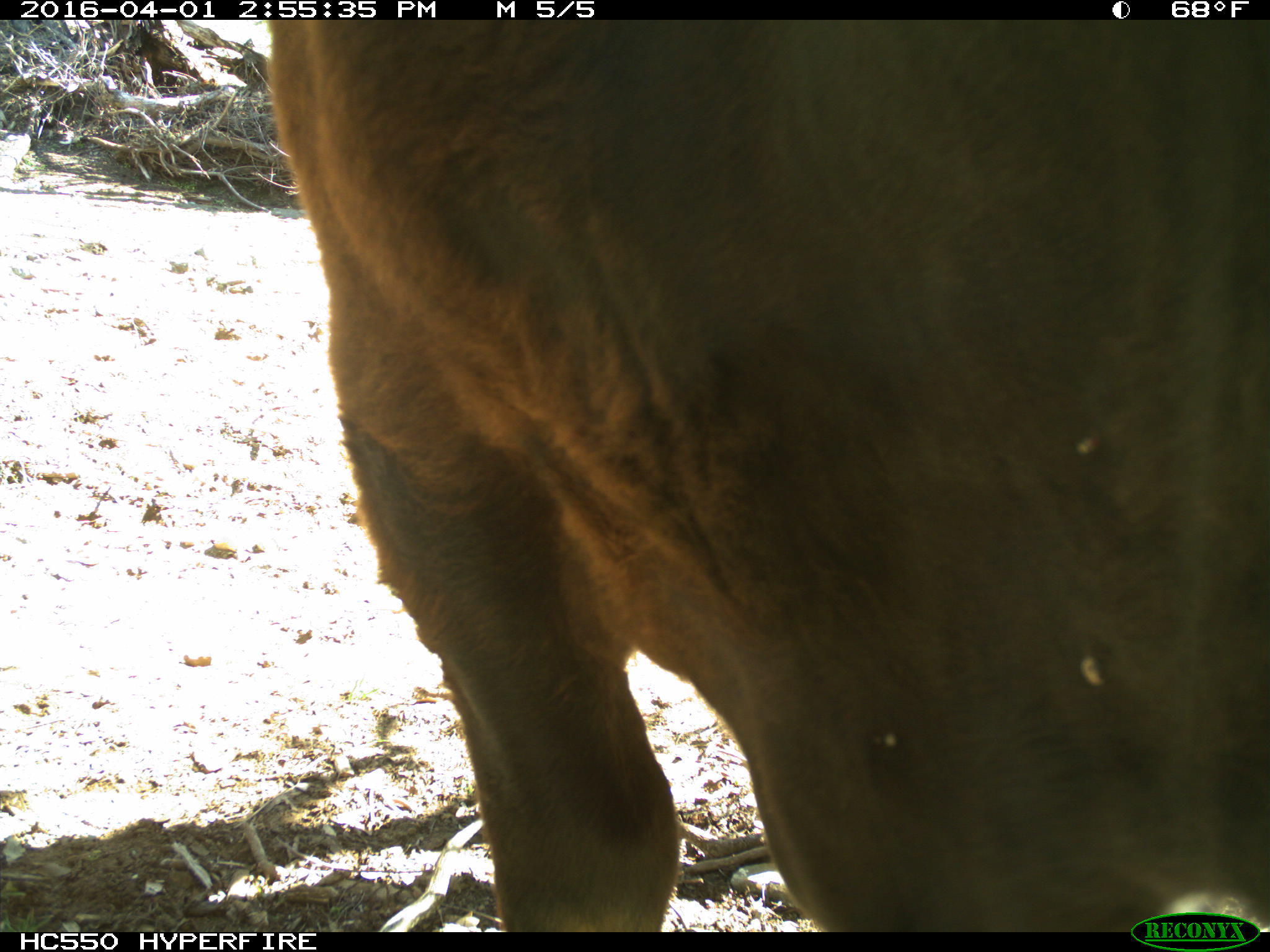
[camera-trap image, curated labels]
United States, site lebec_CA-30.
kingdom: Animalia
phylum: Chordata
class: Mammalia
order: Artiodactyla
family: Bovidae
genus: Bos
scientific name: Bos taurus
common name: domestic cow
Bos taurus (domestic cow).